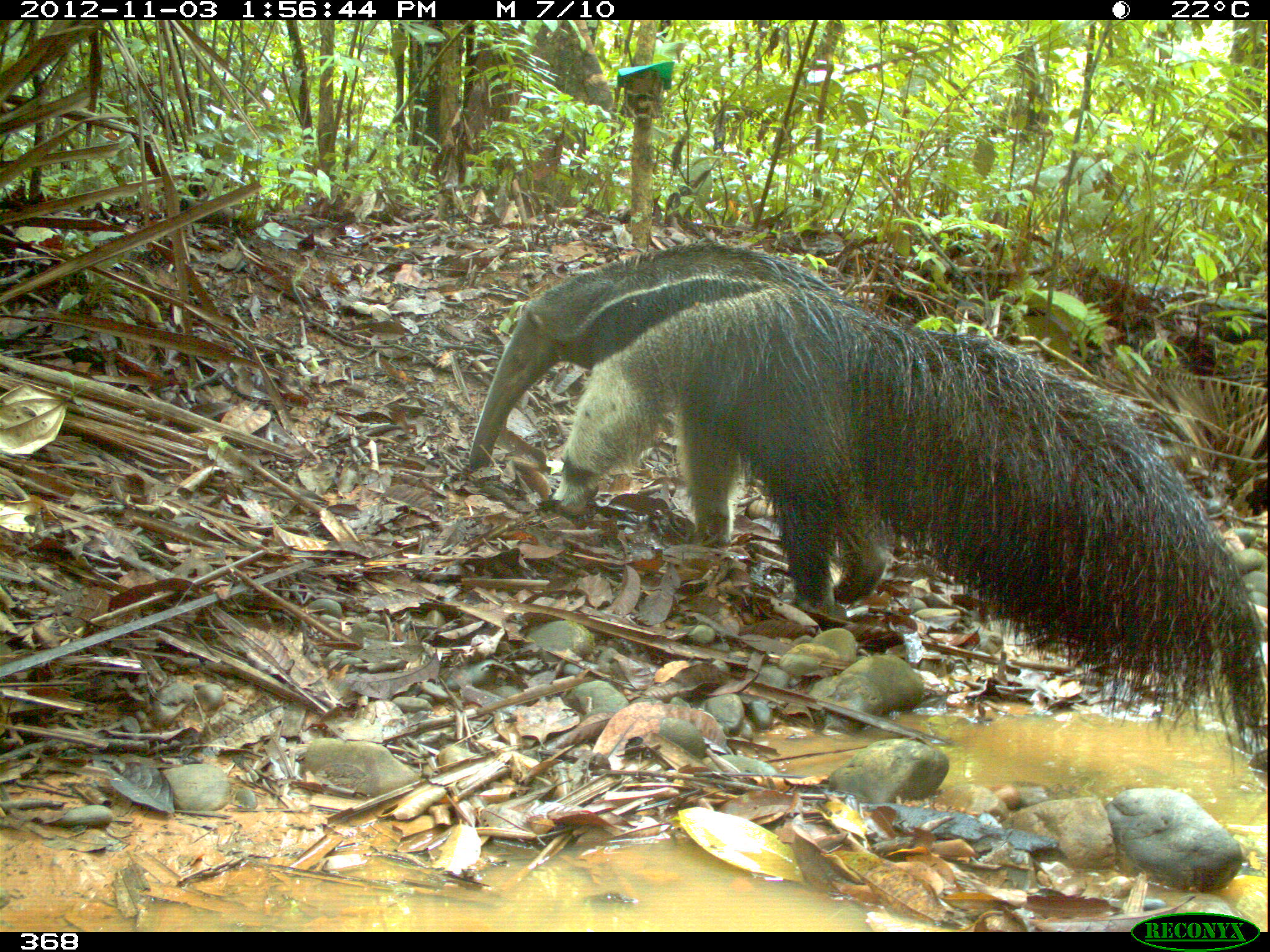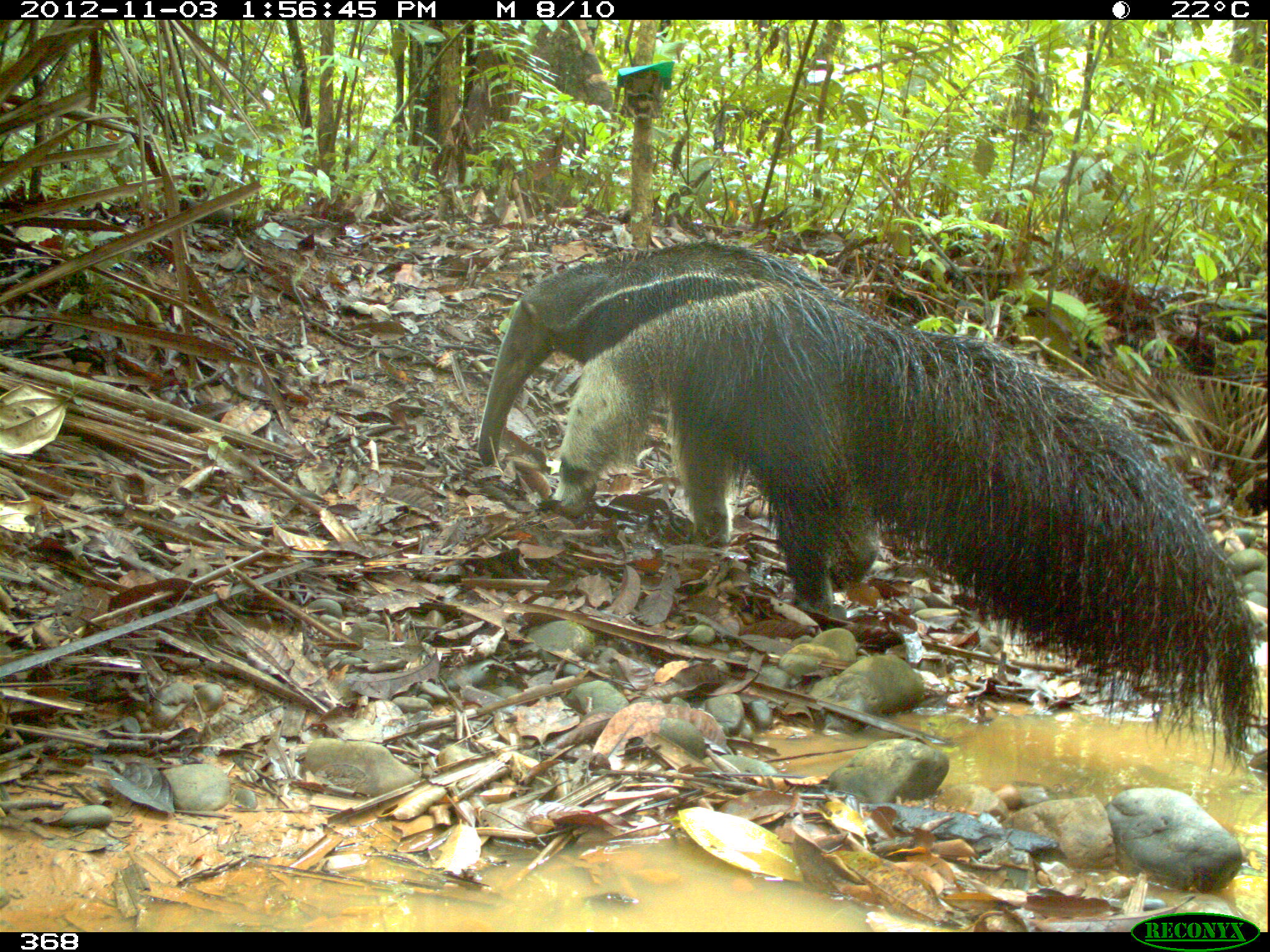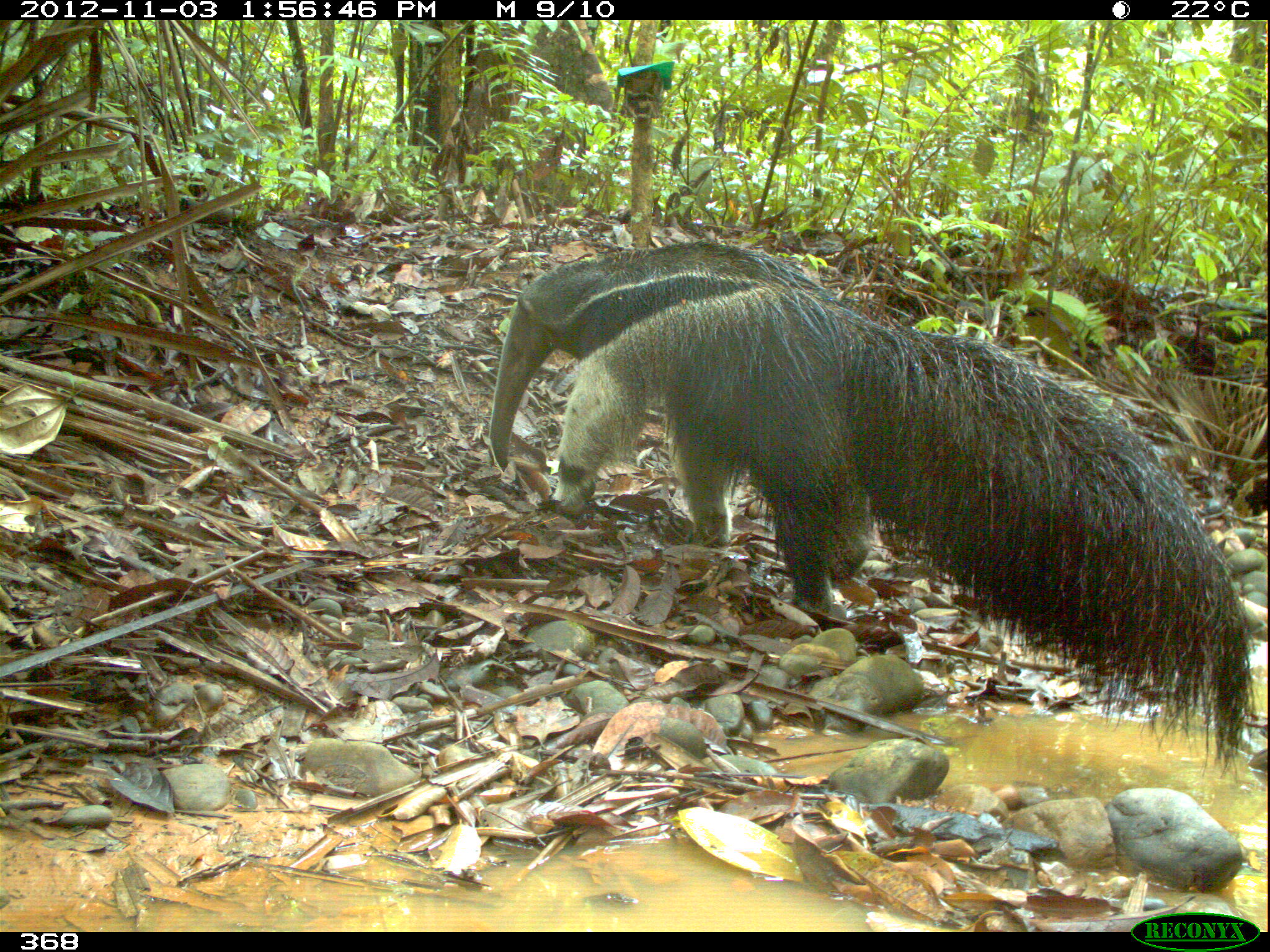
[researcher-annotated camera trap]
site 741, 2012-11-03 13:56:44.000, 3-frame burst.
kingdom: Animalia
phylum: Chordata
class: Mammalia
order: Pilosa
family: Myrmecophagidae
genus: Myrmecophaga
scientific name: Myrmecophaga tridactyla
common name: giant anteater